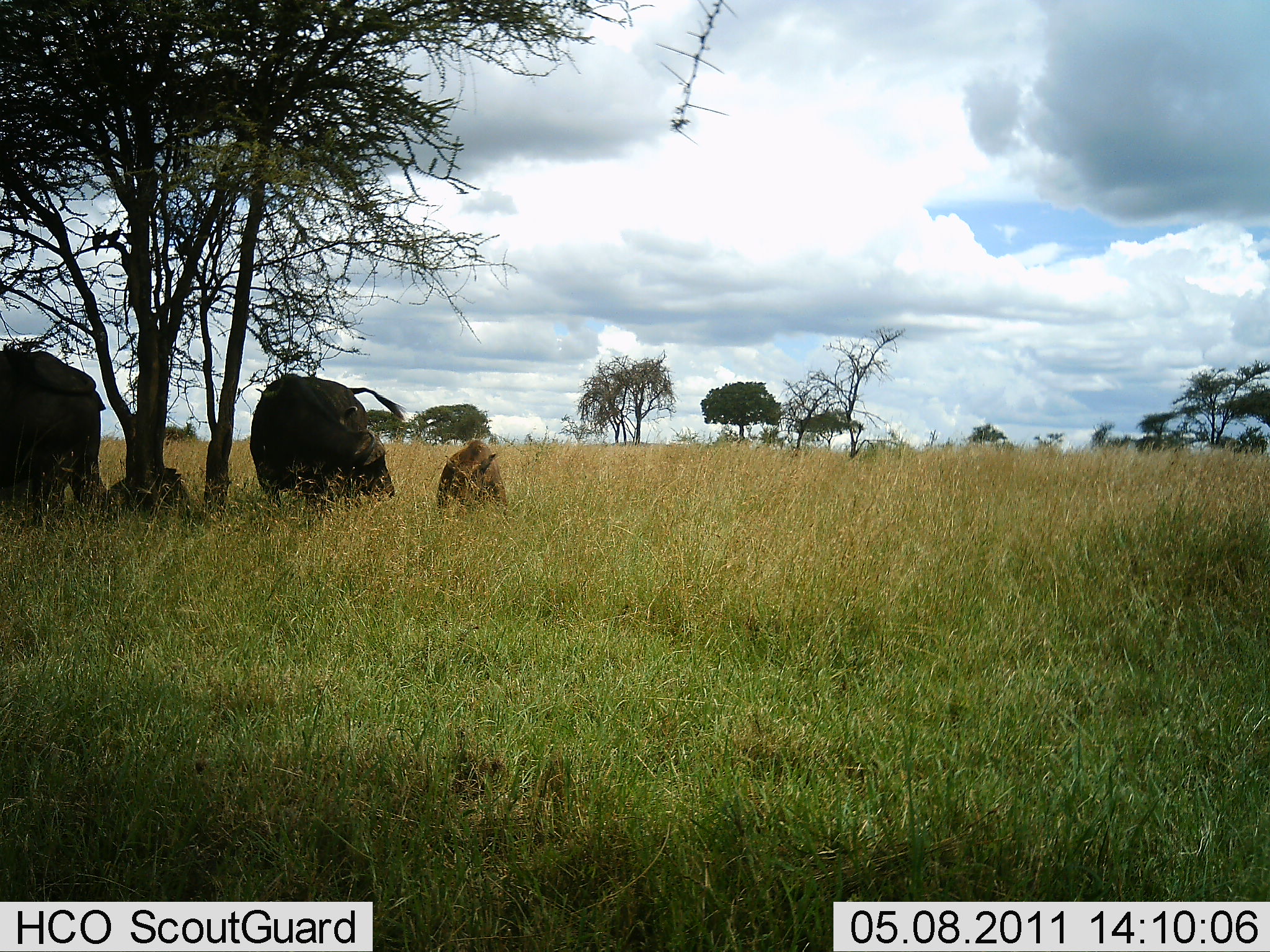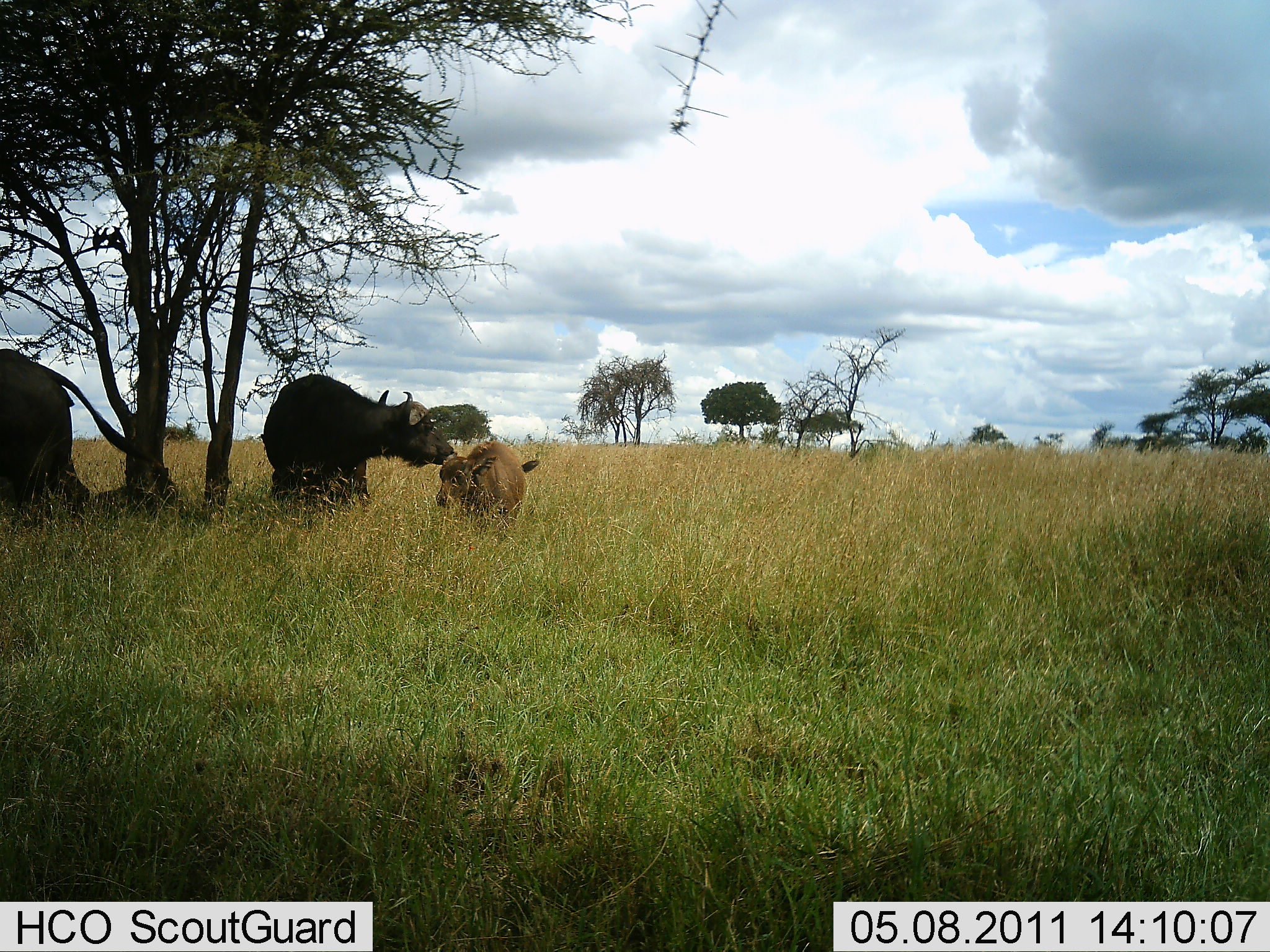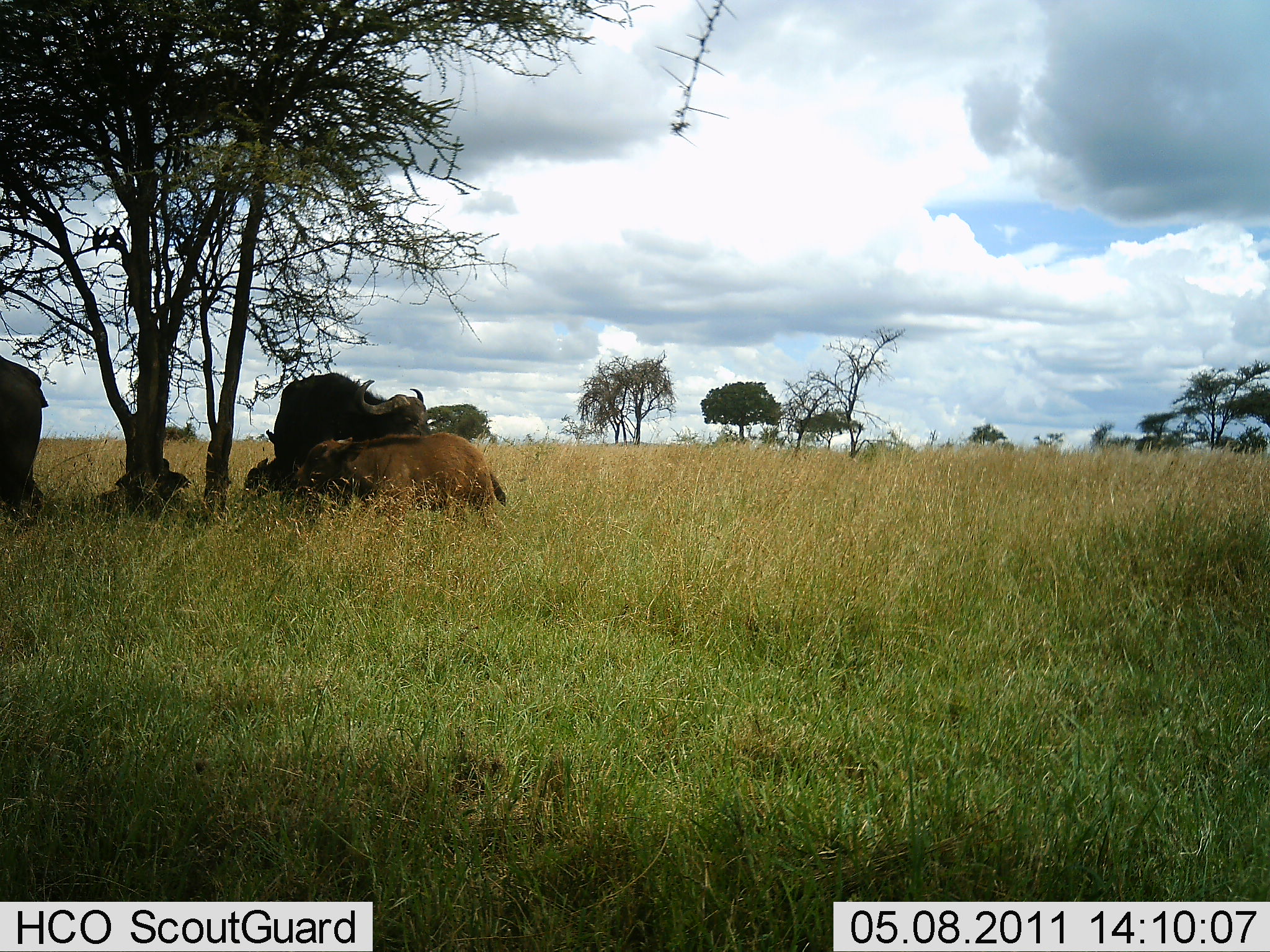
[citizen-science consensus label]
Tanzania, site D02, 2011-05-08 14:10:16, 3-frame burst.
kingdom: Animalia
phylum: Chordata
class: Mammalia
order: Artiodactyla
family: Bovidae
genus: Syncerus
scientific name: Syncerus caffer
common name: cape buffalo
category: buffalo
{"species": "buffalo (cape buffalo) (Syncerus caffer)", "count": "4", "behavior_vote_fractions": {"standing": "80%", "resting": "60%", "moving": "20%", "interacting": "10%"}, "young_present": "90%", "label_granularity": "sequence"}